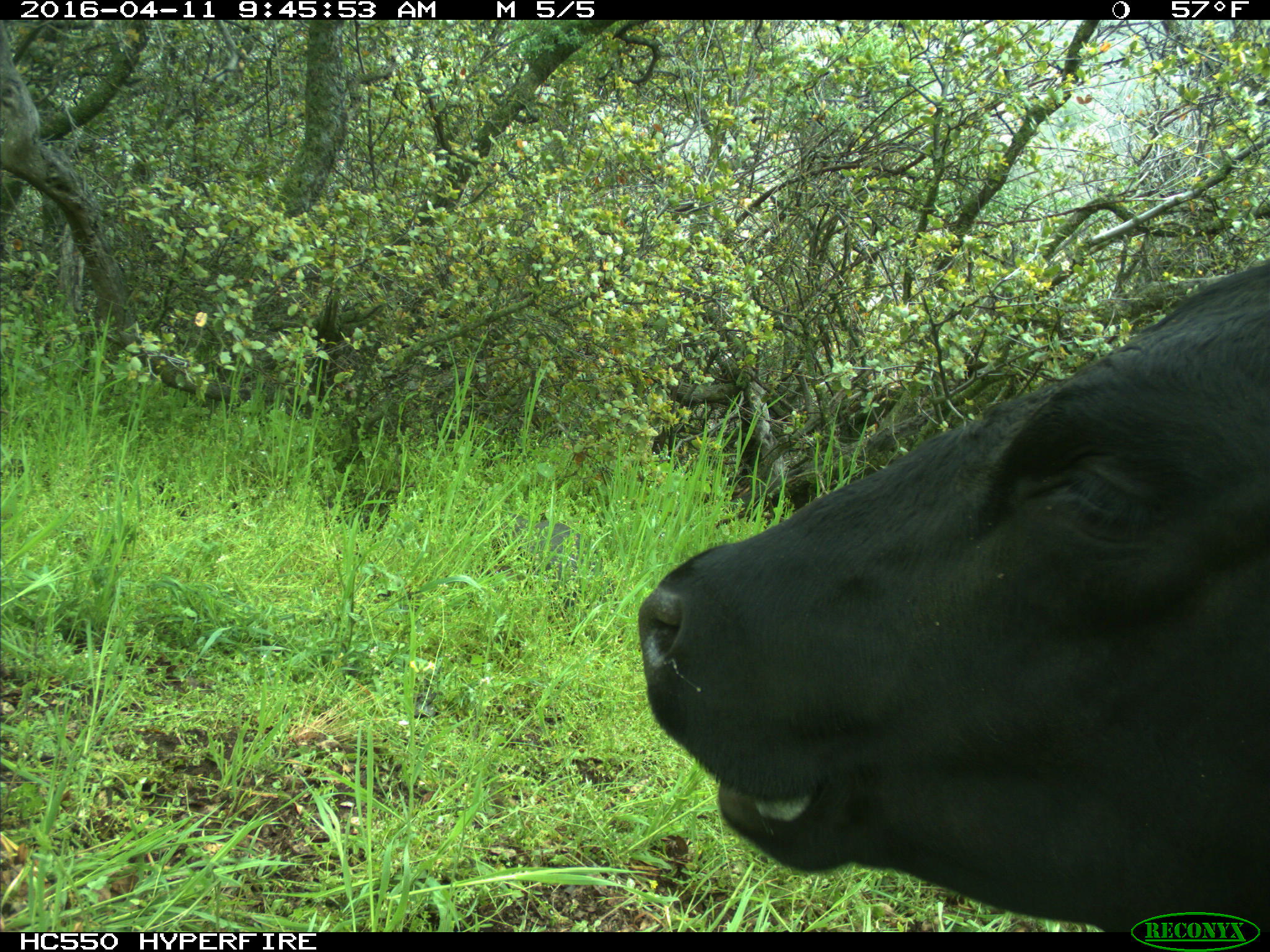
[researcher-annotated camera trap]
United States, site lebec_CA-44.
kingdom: Animalia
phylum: Chordata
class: Mammalia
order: Artiodactyla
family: Bovidae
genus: Bos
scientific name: Bos taurus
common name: domestic cow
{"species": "Bos taurus (domestic cow)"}